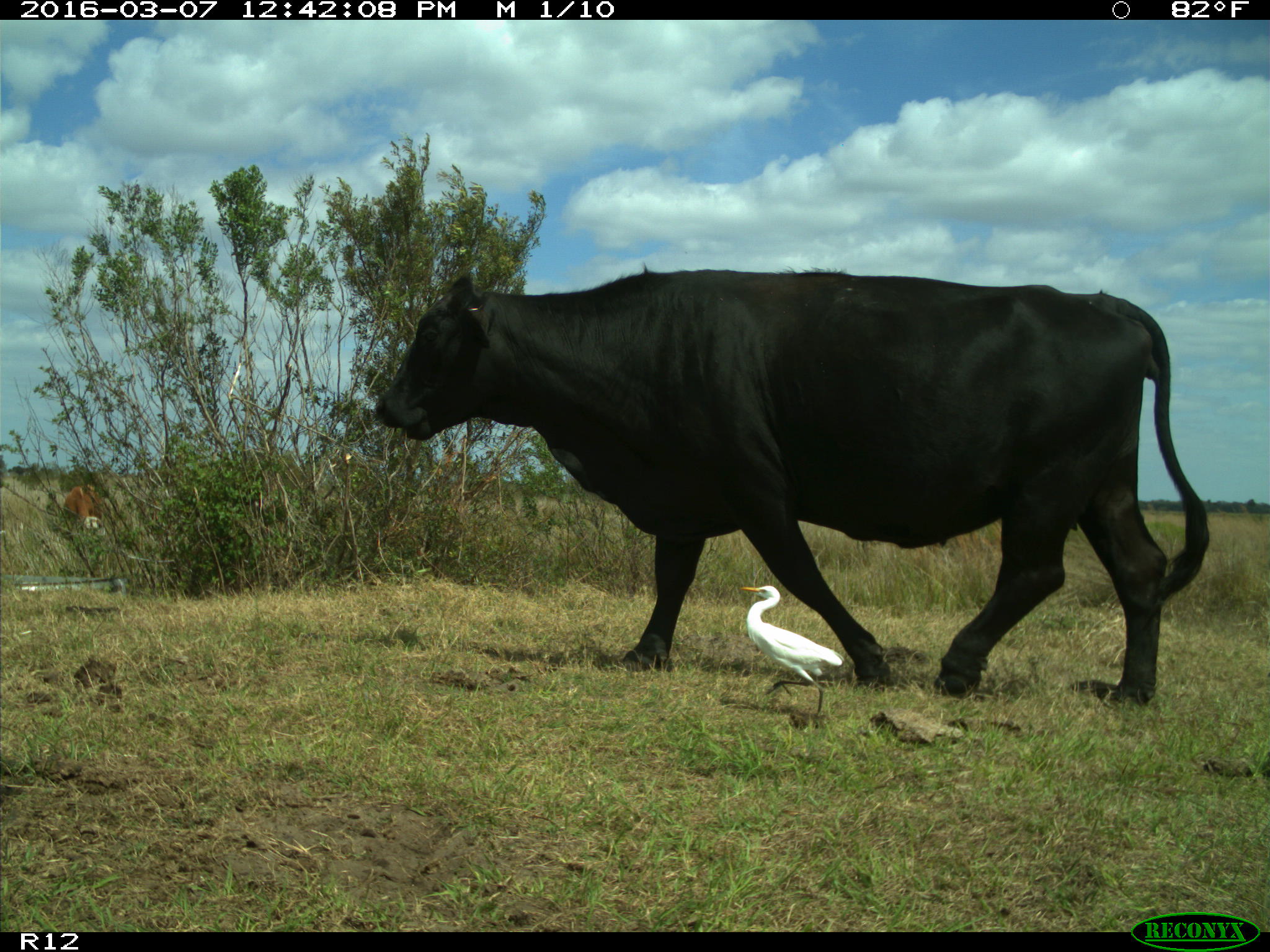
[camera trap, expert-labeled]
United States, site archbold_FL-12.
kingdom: Animalia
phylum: Chordata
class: Mammalia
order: Artiodactyla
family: Bovidae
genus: Bos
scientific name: Bos taurus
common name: domestic cow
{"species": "Bos taurus (domestic cow)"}